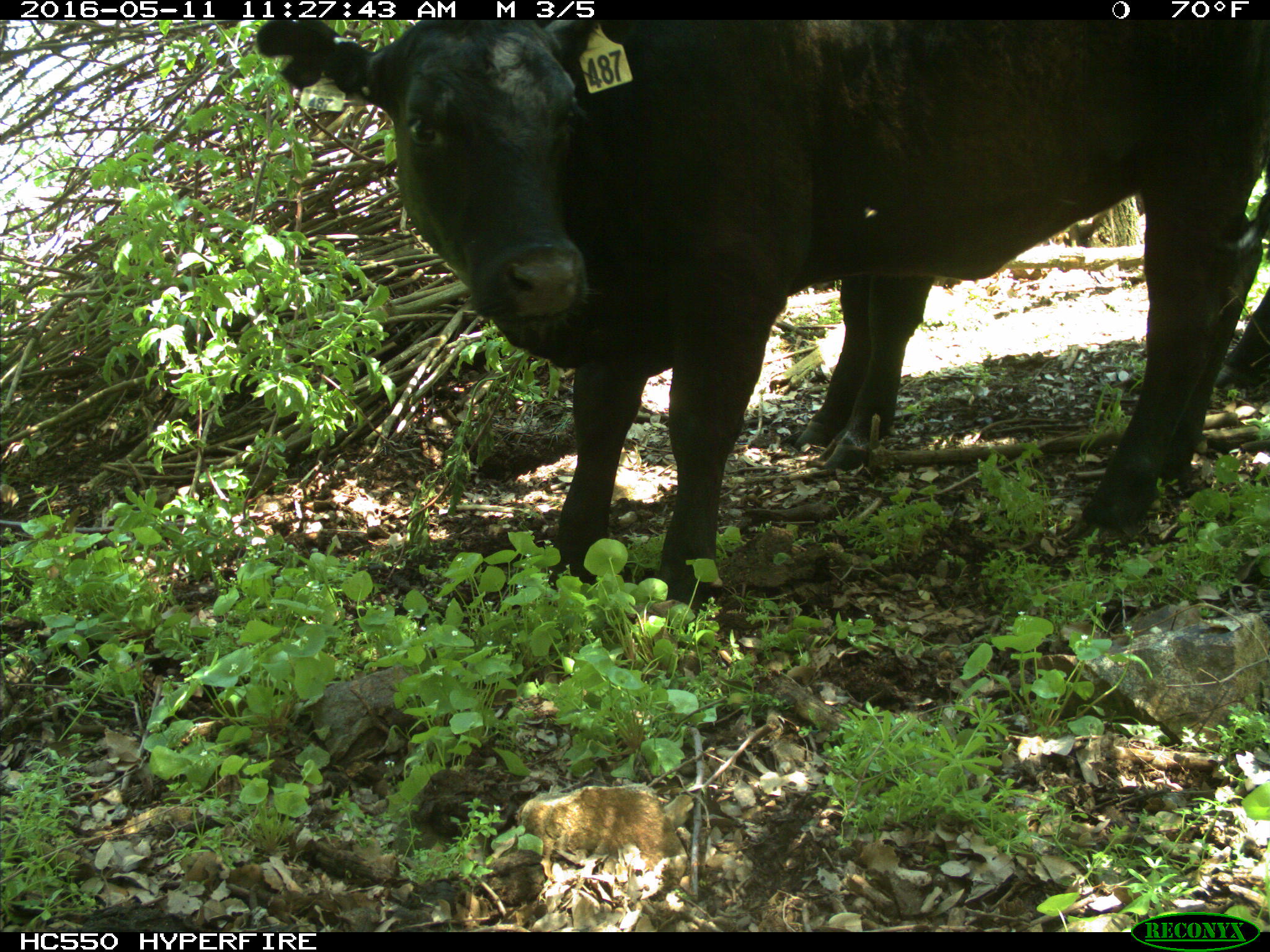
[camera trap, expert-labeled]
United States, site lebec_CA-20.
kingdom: Animalia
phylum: Chordata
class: Mammalia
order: Artiodactyla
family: Bovidae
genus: Bos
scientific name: Bos taurus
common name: domestic cow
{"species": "Bos taurus (domestic cow)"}